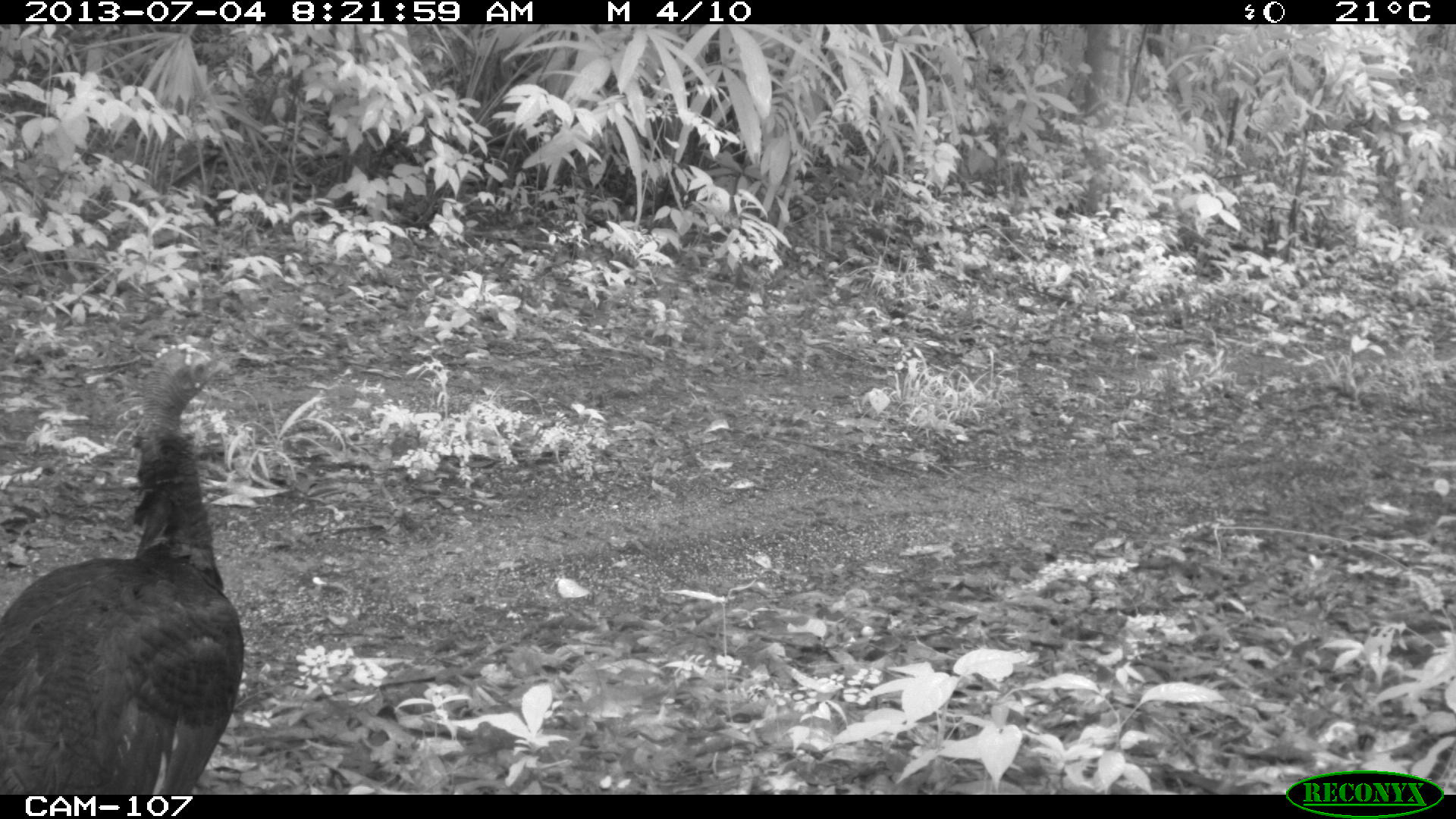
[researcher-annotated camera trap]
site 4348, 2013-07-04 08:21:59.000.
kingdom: Animalia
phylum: Chordata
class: Aves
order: Galliformes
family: Phasianidae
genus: Meleagris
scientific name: Meleagris ocellata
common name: ocellated turkey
Meleagris ocellata (ocellated turkey), count 1, sex female.